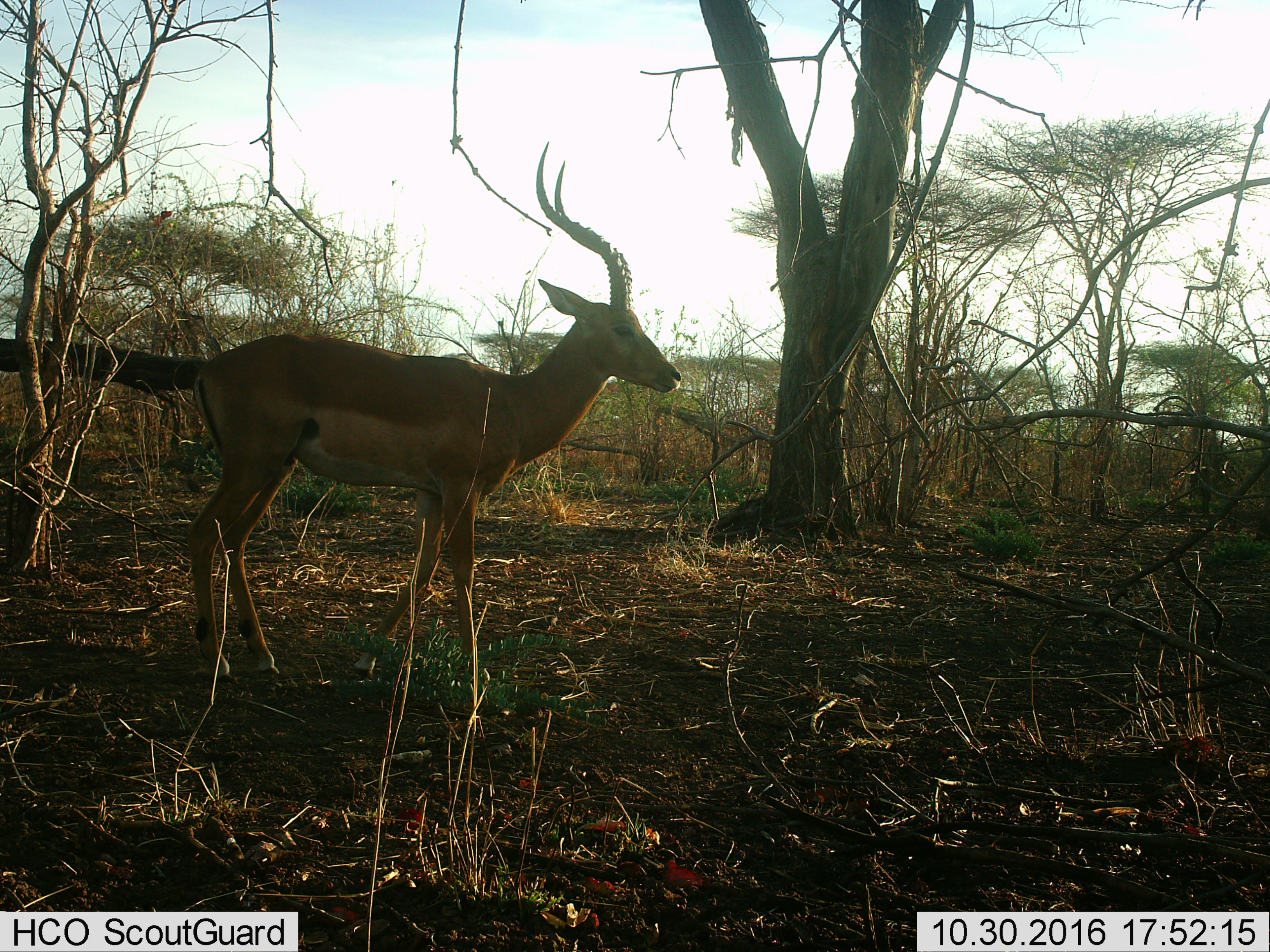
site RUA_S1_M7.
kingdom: Animalia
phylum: Chordata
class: Mammalia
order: Artiodactyla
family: Bovidae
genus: Aepyceros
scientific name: Aepyceros melampus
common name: impala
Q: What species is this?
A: Impala (Aepyceros melampus).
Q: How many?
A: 1.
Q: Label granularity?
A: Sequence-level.